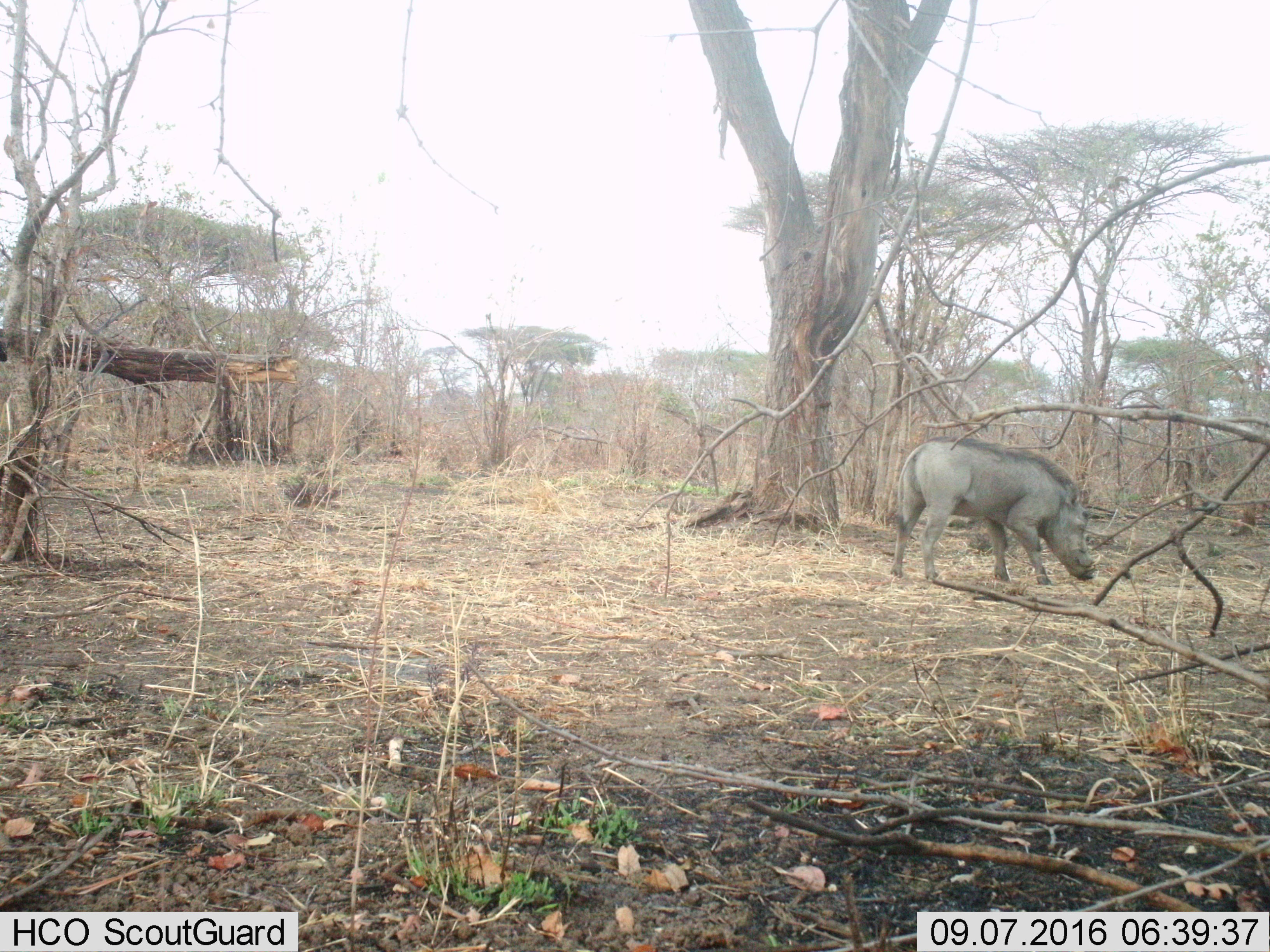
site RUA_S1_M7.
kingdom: Animalia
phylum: Chordata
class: Mammalia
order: Artiodactyla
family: Suidae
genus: Phacochoerus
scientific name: Phacochoerus africanus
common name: warthog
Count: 1.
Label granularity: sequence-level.